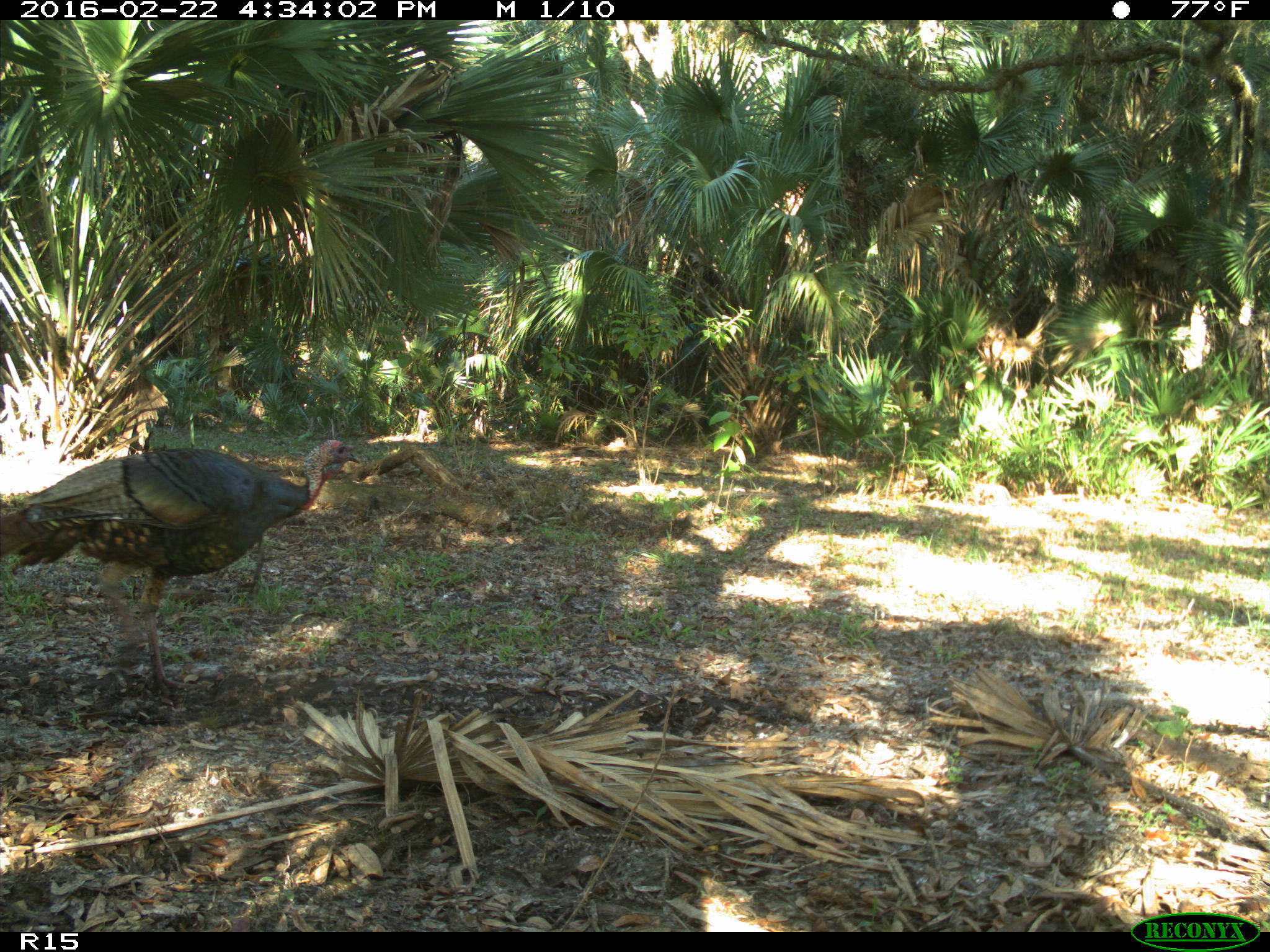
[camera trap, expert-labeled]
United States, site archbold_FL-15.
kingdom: Animalia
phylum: Chordata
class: Aves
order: Galliformes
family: Phasianidae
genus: Meleagris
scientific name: Meleagris gallopavo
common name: wild turkey